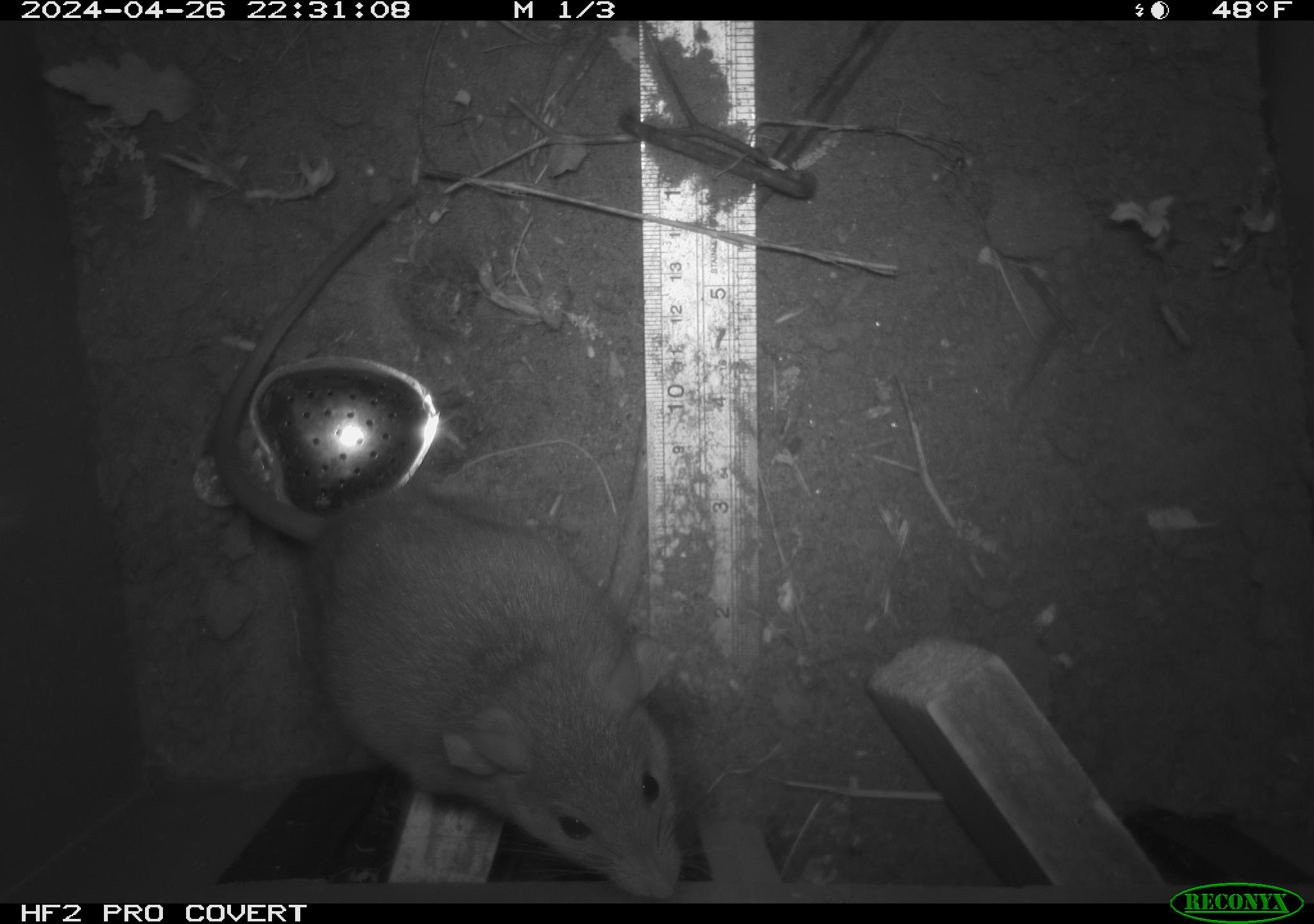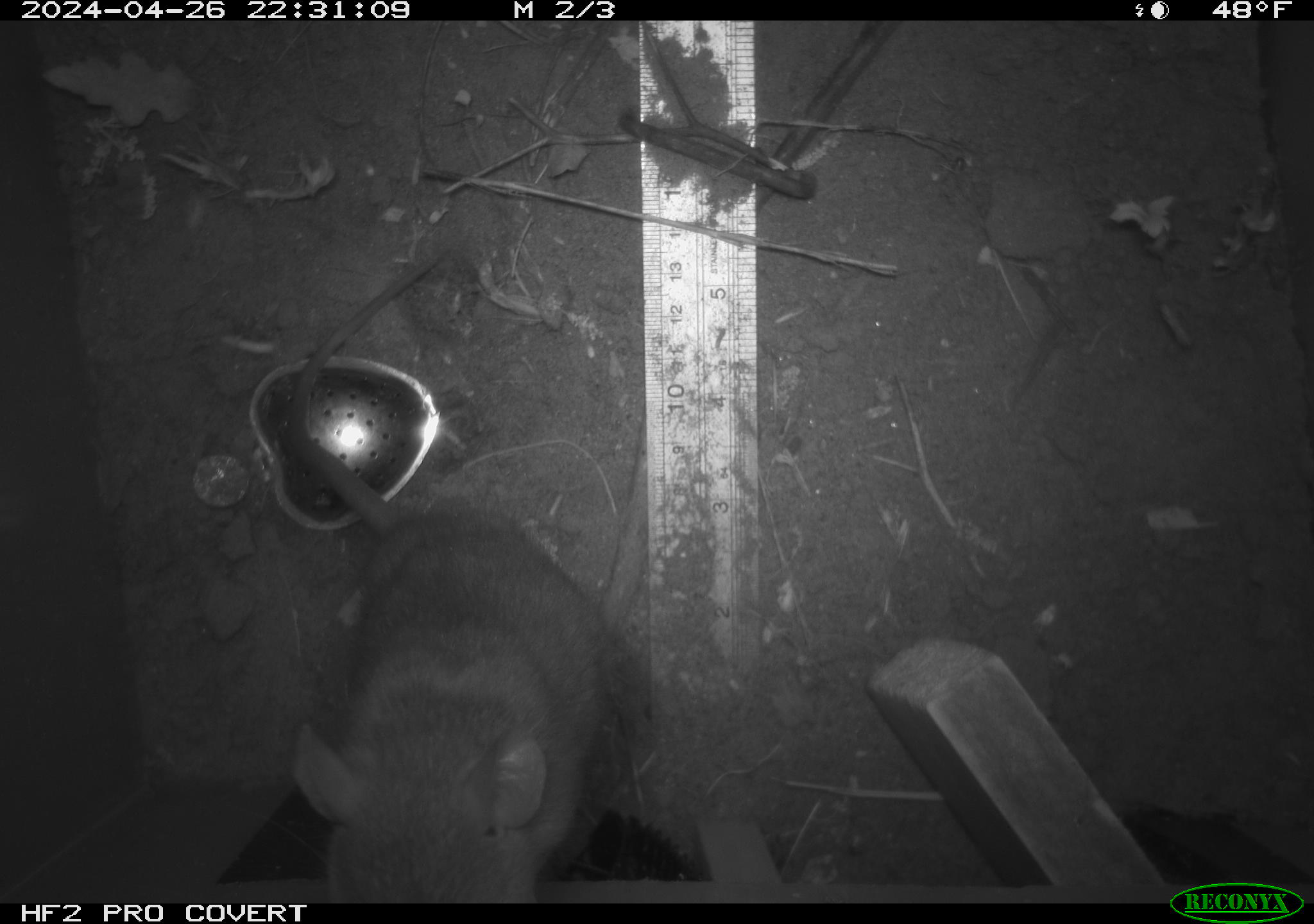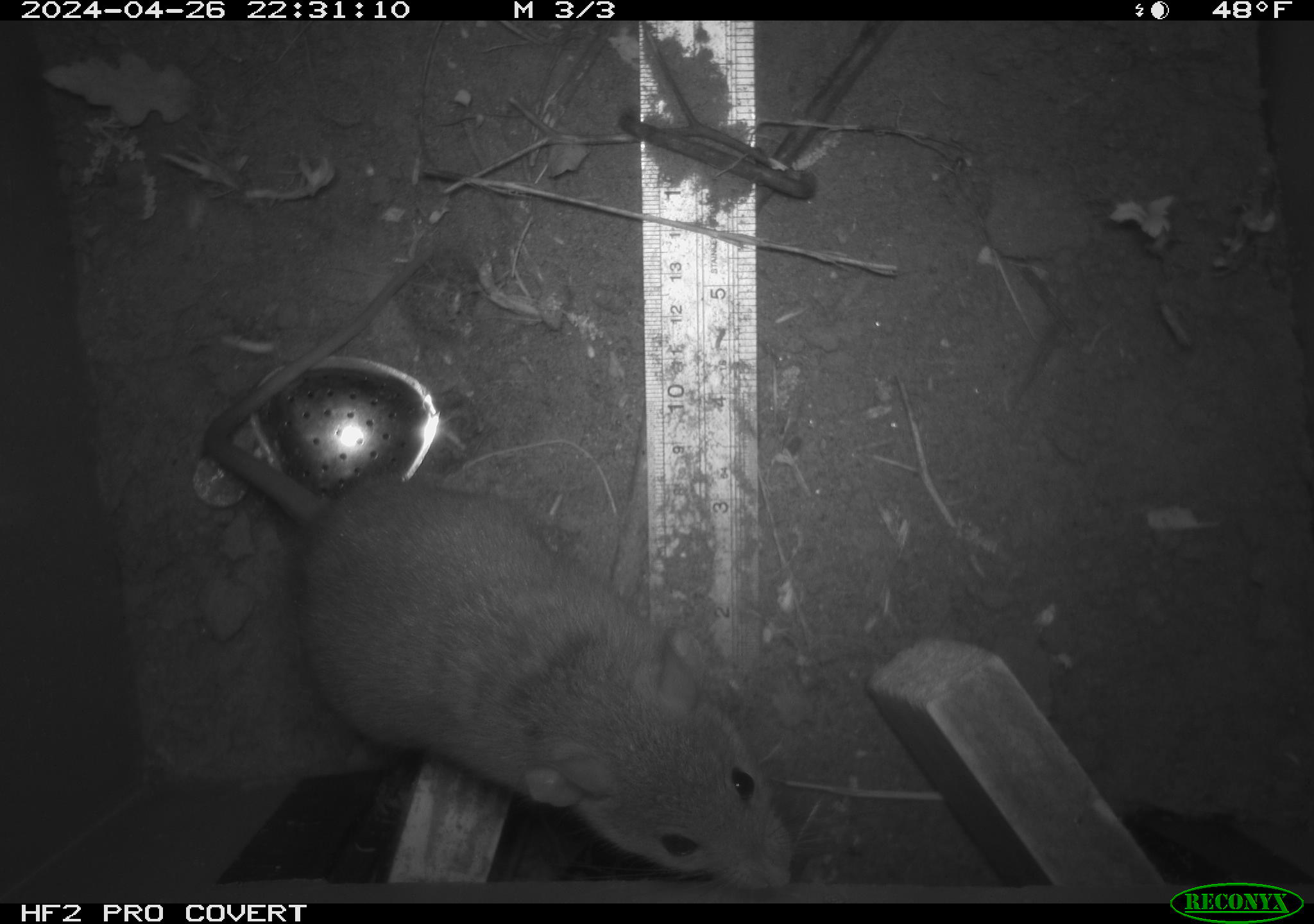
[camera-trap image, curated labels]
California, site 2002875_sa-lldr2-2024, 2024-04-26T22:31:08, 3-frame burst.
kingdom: Animalia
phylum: Chordata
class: Mammalia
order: Rodentia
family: Muridae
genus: Rattus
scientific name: Rattus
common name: rat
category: rattus species